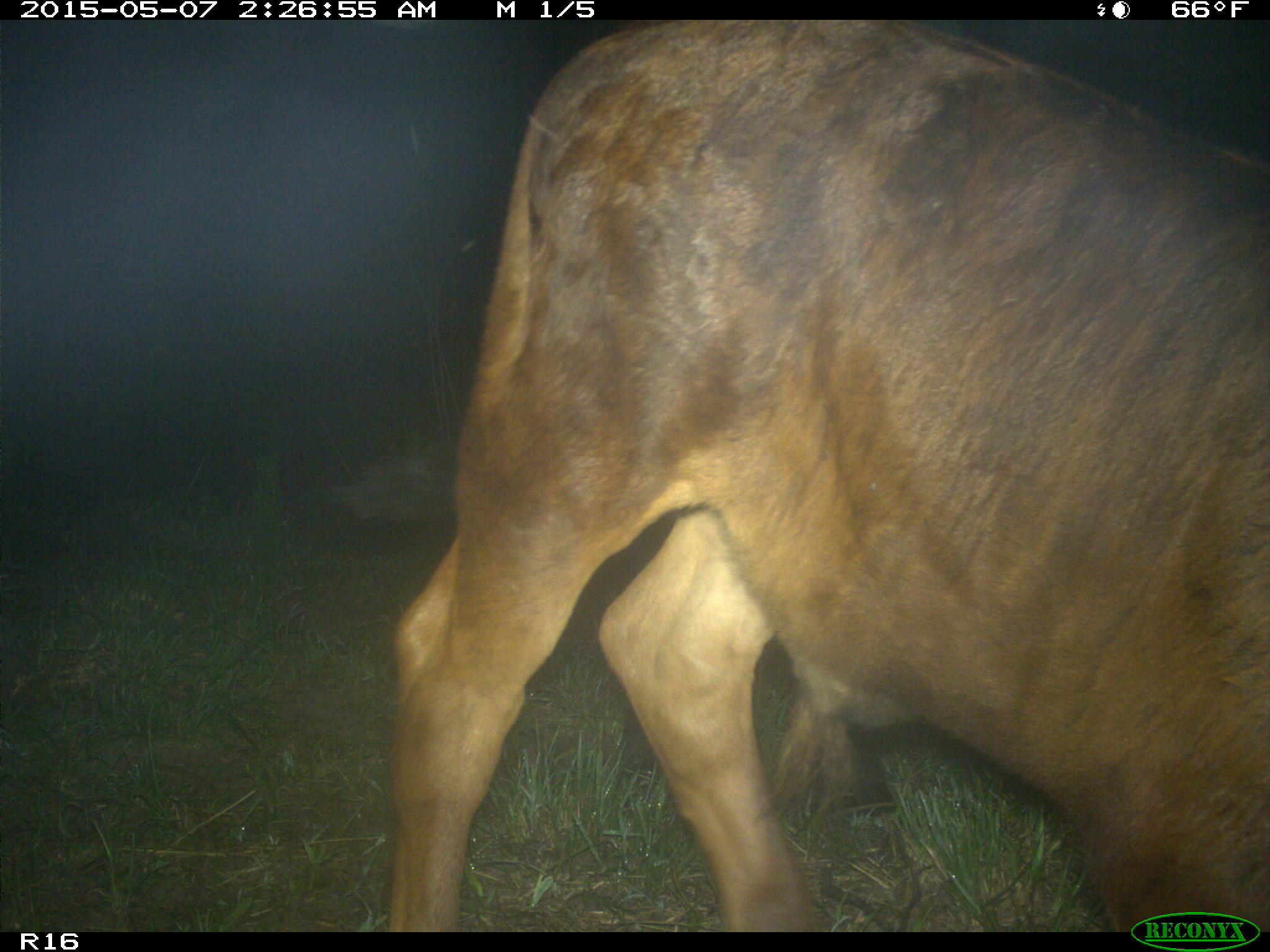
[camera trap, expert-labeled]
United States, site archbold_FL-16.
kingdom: Animalia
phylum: Chordata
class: Mammalia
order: Artiodactyla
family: Bovidae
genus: Bos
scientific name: Bos taurus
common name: domestic cow